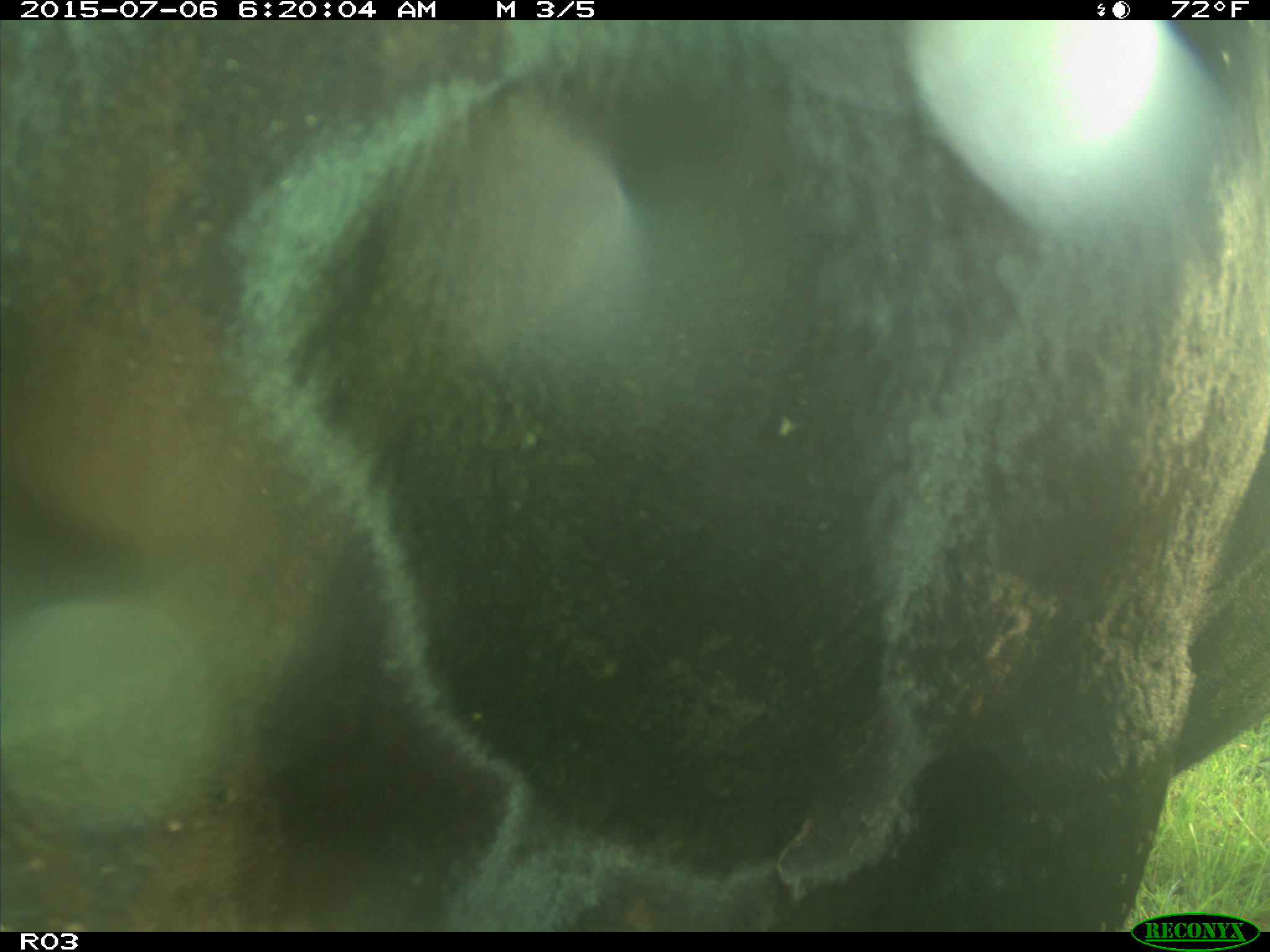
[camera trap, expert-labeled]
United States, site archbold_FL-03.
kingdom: Animalia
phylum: Chordata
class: Mammalia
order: Artiodactyla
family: Bovidae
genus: Bos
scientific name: Bos taurus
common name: domestic cow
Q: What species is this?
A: Bos taurus (domestic cow).